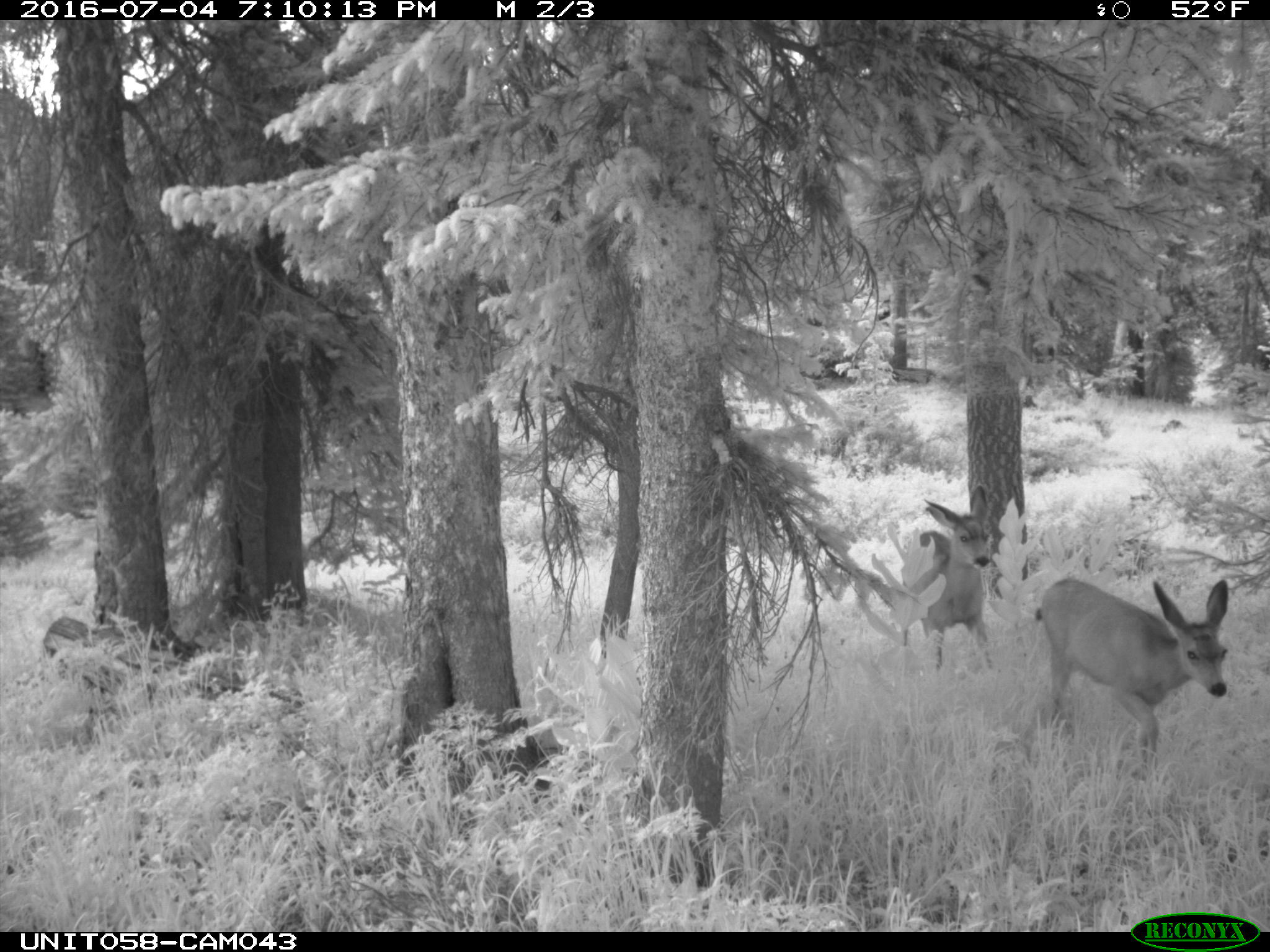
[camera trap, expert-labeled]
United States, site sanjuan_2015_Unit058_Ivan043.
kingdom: Animalia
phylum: Chordata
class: Mammalia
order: Artiodactyla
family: Cervidae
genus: Odocoileus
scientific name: Odocoileus hemionus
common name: mule deer